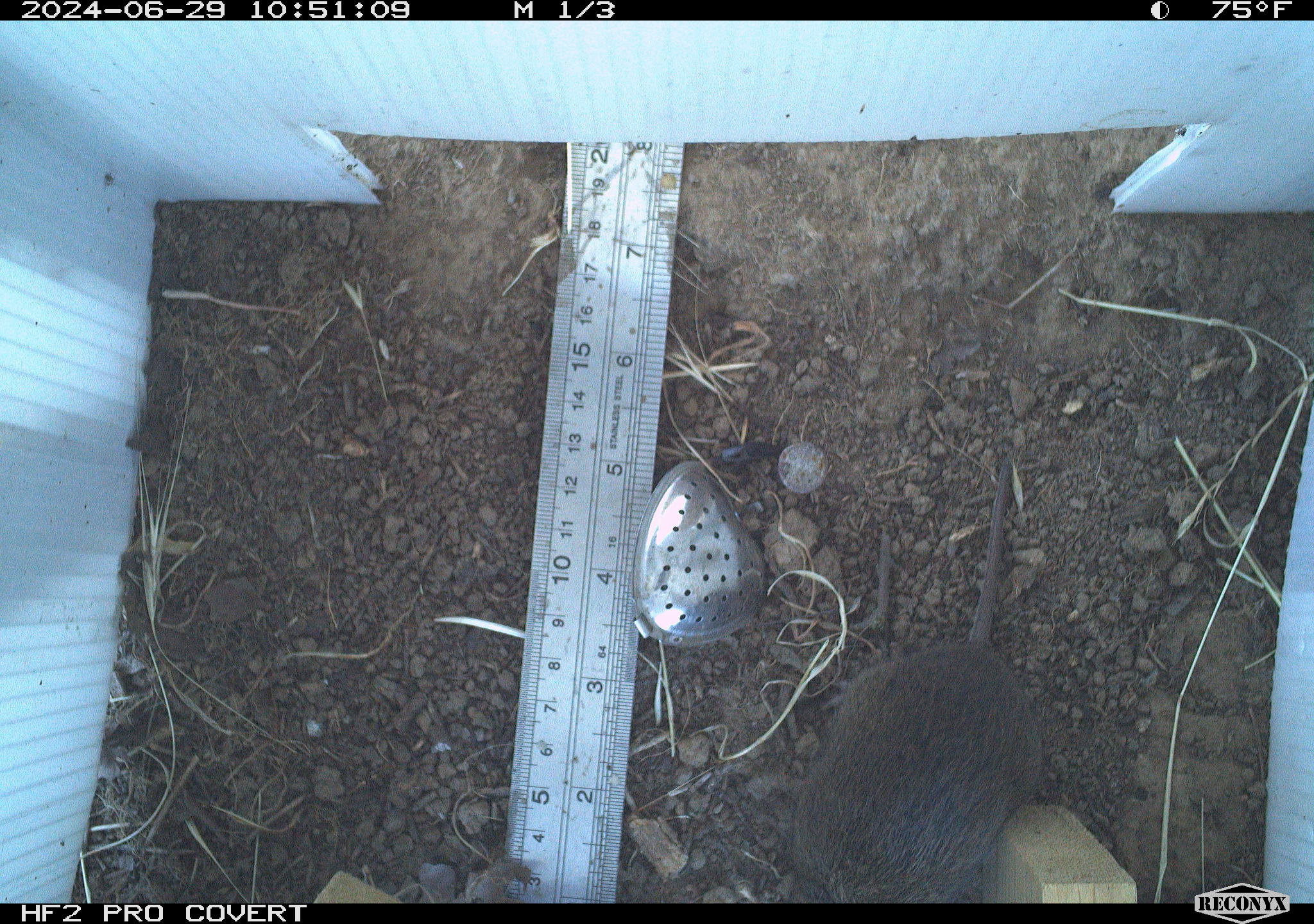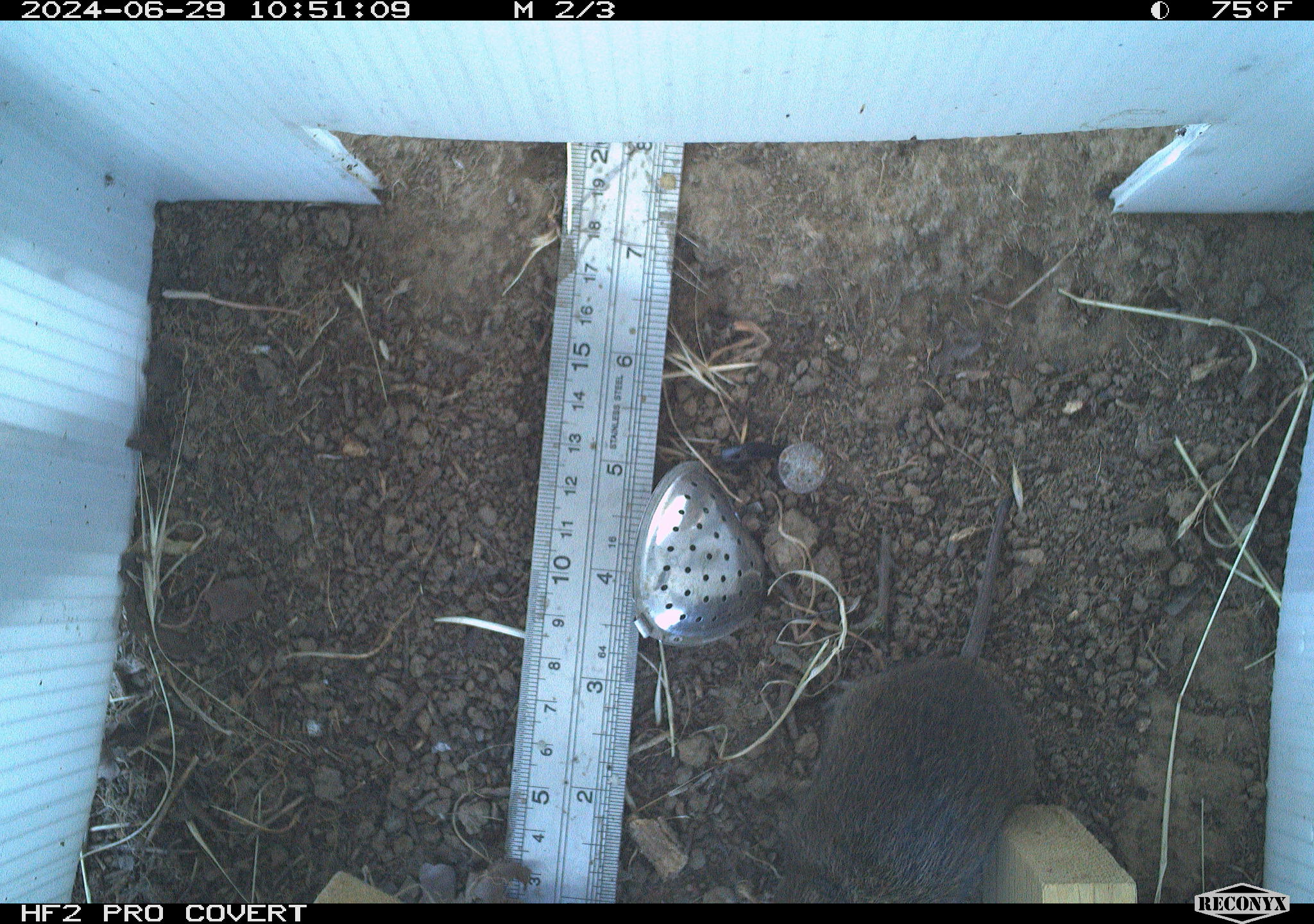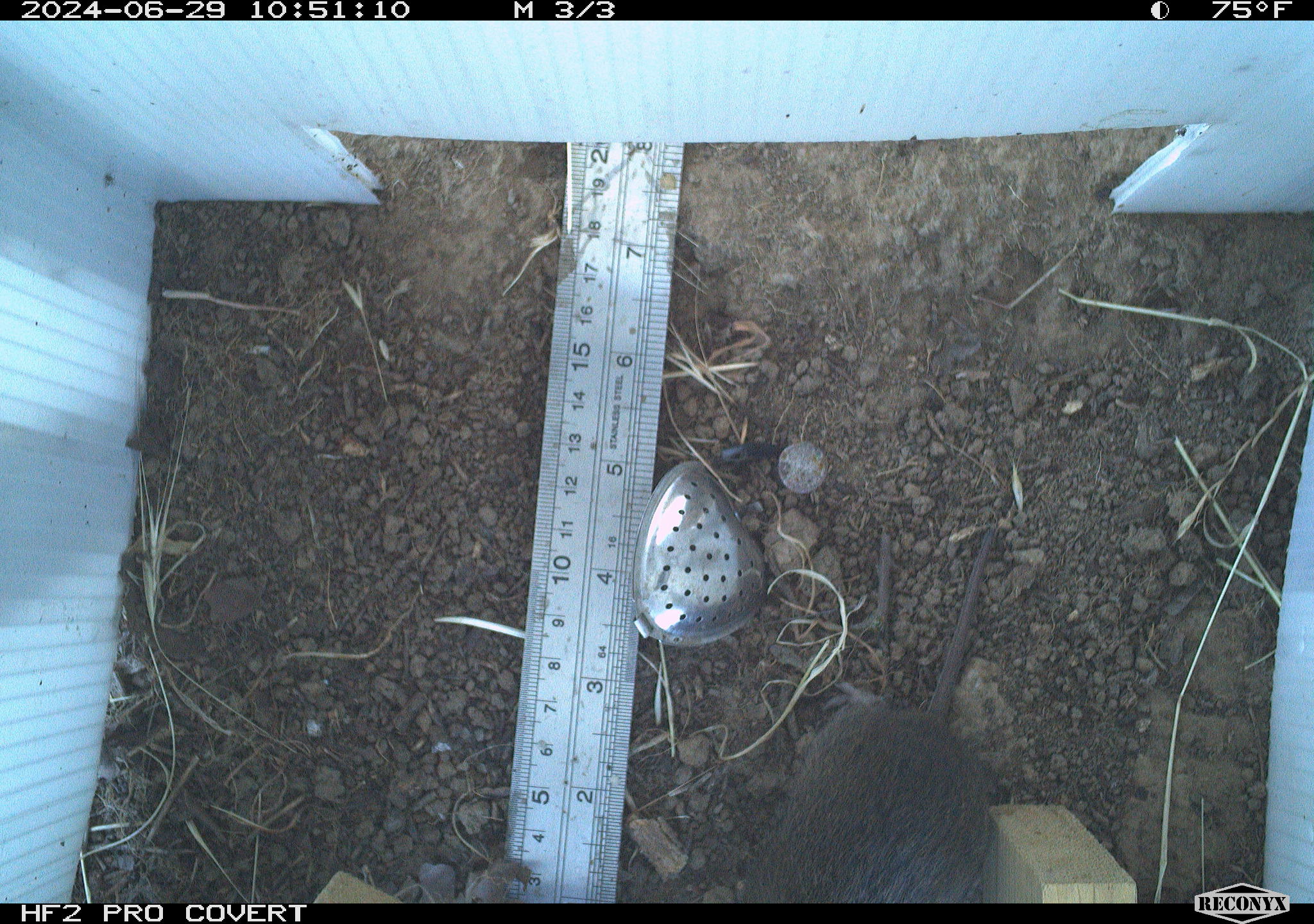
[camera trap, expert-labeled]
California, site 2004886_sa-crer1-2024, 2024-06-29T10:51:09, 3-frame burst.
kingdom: Animalia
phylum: Chordata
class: Mammalia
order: Rodentia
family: Cricetidae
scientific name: Arvicolinae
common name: voles, lemmings, and muskrats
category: arvicolinae subfamily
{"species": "arvicolinae subfamily (voles, lemmings, and muskrats) (Arvicolinae)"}